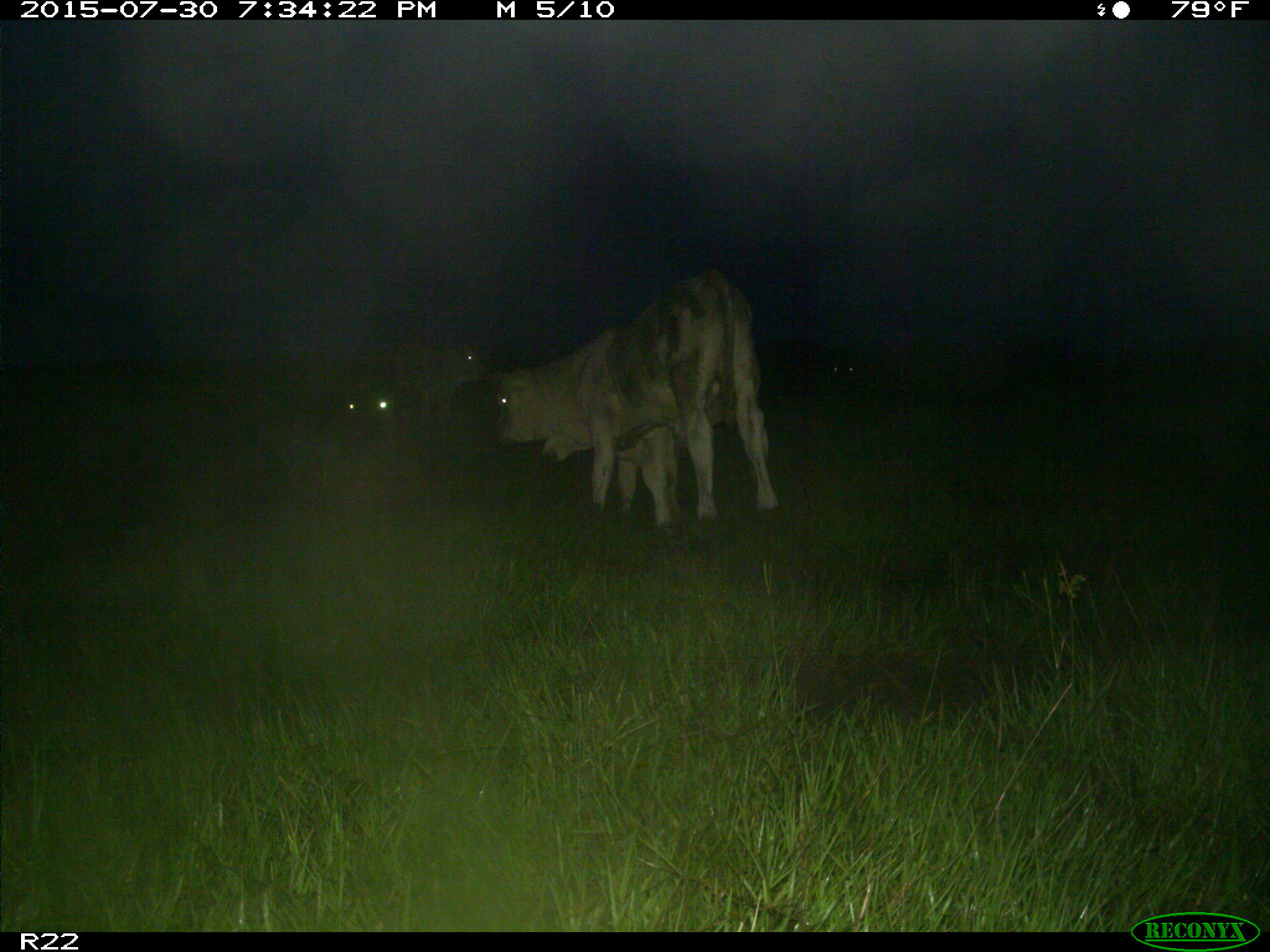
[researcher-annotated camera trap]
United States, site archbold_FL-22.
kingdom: Animalia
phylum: Chordata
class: Mammalia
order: Artiodactyla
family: Bovidae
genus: Bos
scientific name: Bos taurus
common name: domestic cow